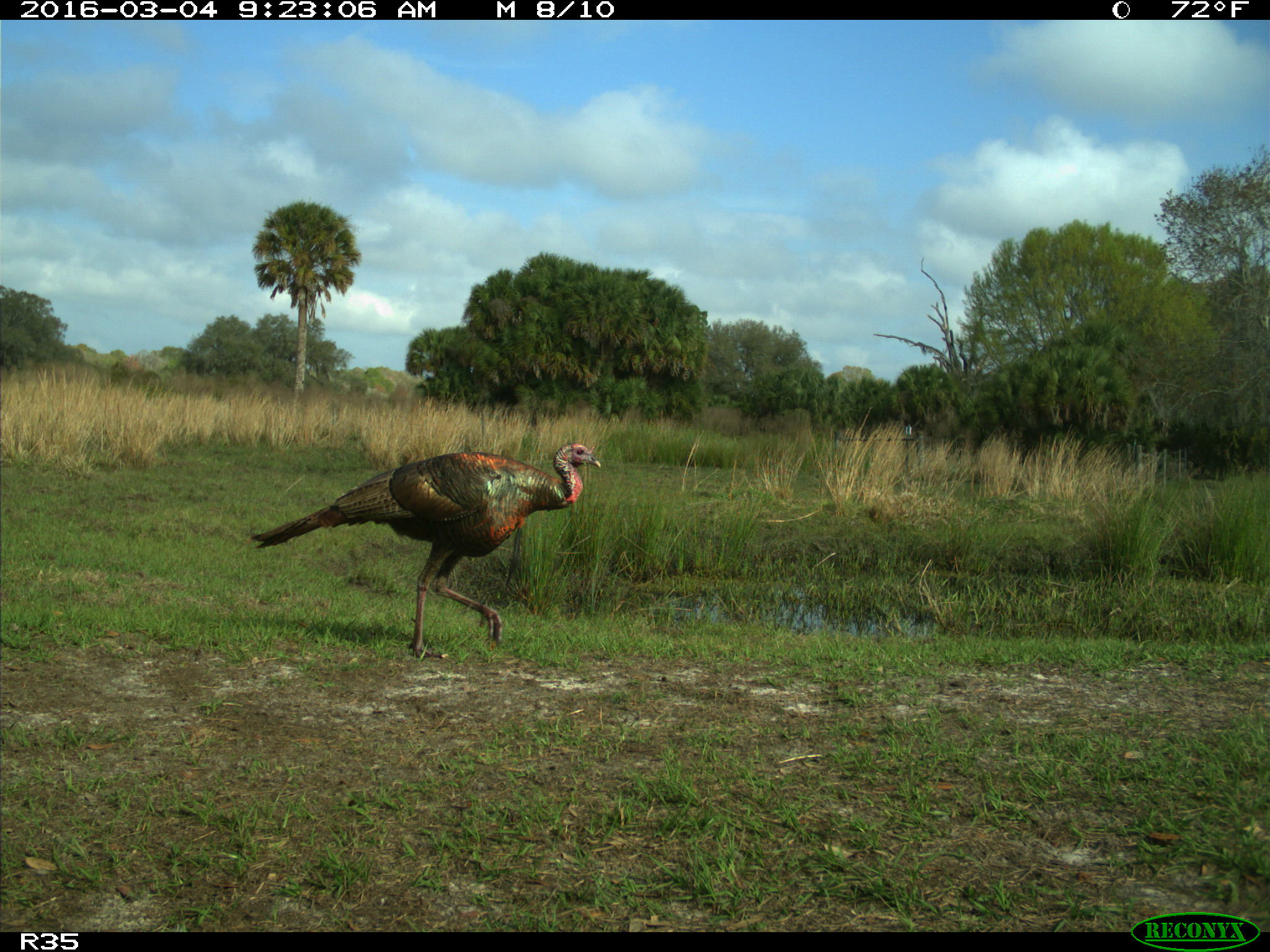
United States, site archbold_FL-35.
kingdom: Animalia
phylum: Chordata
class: Aves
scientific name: Aves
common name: birds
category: unidentified bird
Unidentified bird (birds) (Aves).